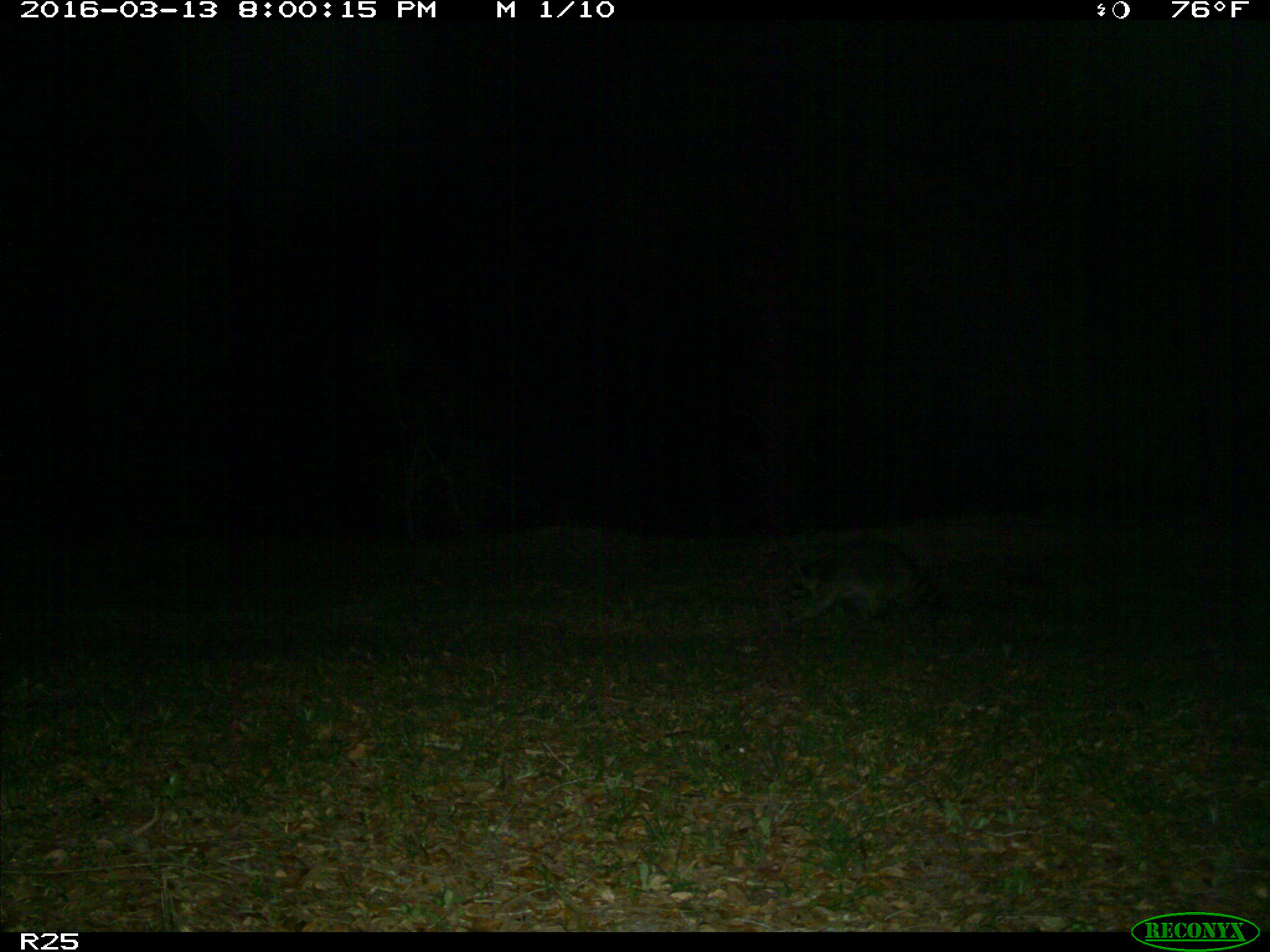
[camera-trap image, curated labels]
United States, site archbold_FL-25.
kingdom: Animalia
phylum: Chordata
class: Mammalia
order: Carnivora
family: Procyonidae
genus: Procyon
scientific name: Procyon lotor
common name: common raccoon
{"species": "Procyon lotor (common raccoon)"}